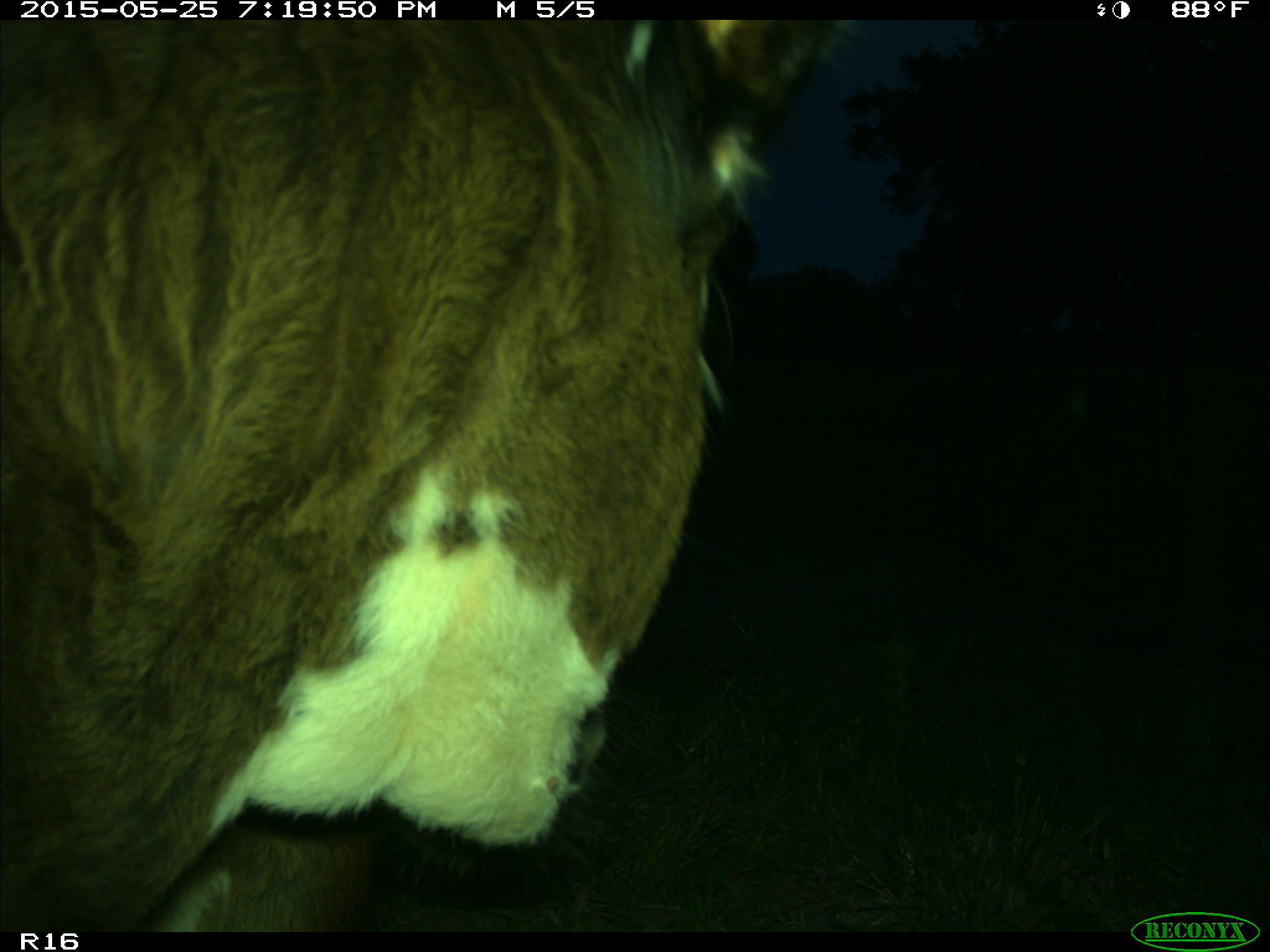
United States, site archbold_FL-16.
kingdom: Animalia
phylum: Chordata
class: Mammalia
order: Artiodactyla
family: Bovidae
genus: Bos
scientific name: Bos taurus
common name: domestic cow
Bos taurus (domestic cow).